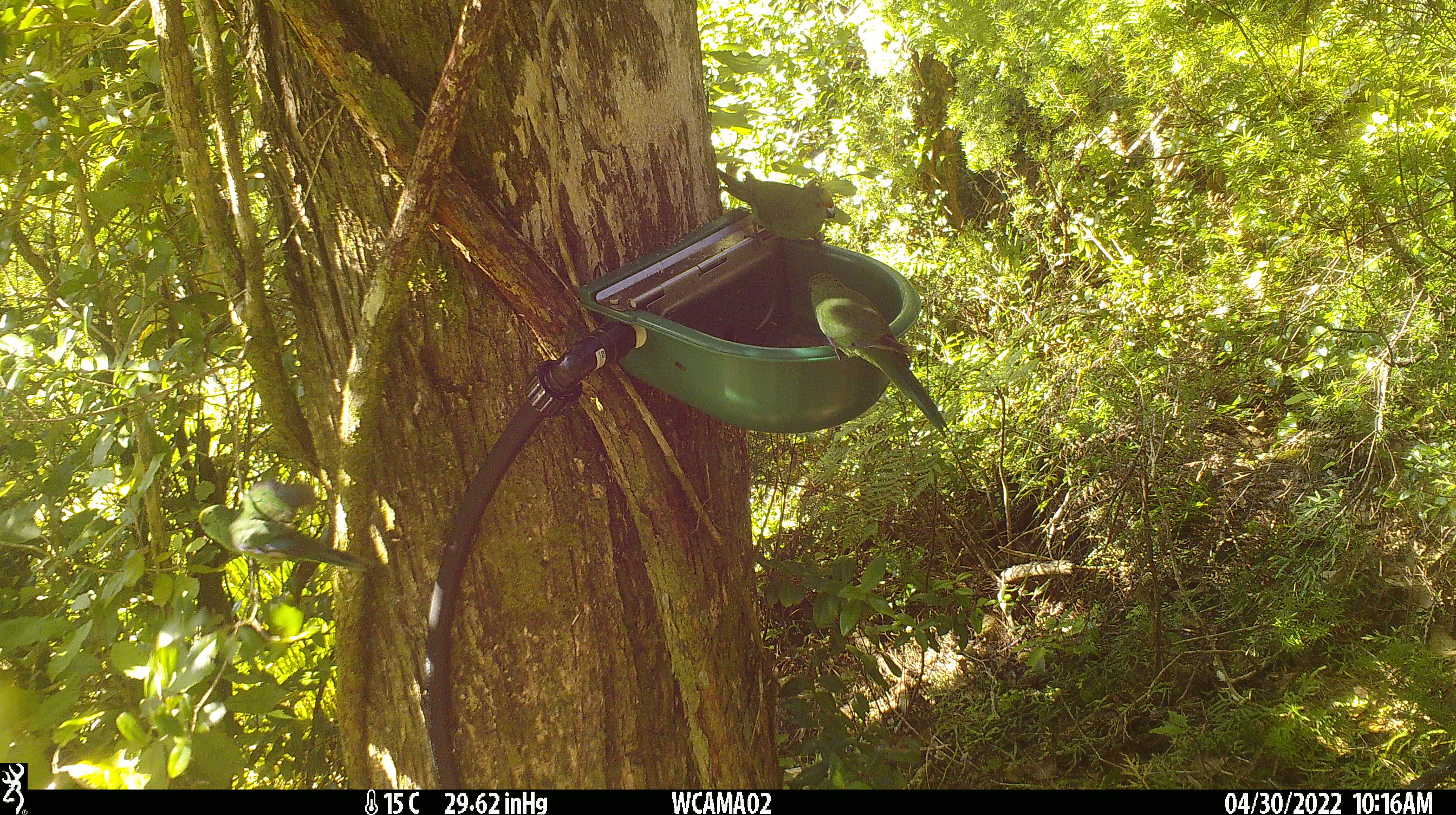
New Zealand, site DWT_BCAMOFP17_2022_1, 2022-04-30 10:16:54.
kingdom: Animalia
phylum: Chordata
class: Aves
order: Psittaciformes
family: Psittaculidae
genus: Cyanoramphus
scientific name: Cyanoramphus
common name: parakeet